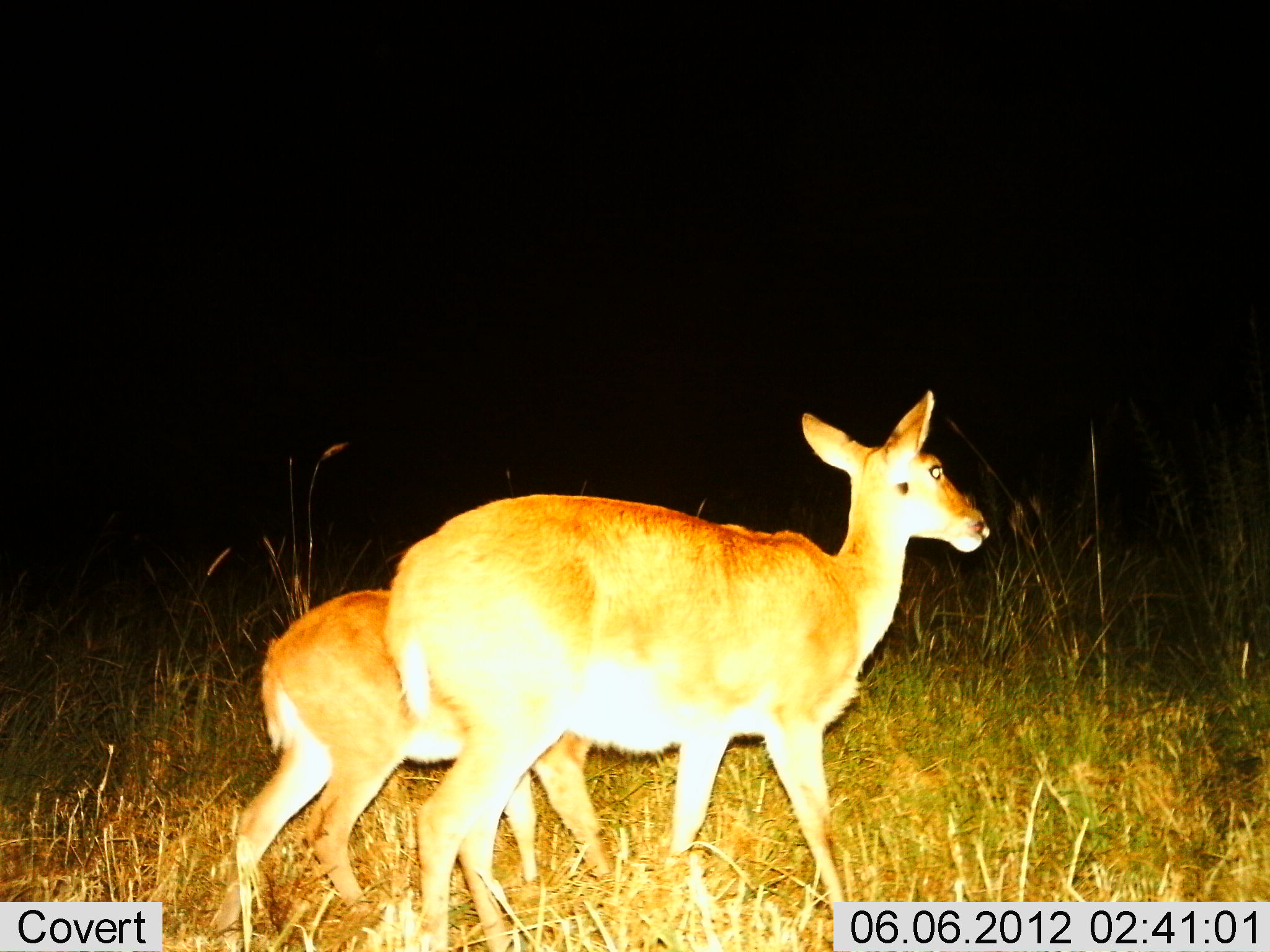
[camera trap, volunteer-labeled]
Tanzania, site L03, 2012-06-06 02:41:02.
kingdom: Animalia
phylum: Chordata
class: Mammalia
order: Artiodactyla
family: Bovidae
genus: Redunca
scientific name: Redunca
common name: reedbuck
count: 2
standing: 60%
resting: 0%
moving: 50%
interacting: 10%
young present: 80%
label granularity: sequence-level